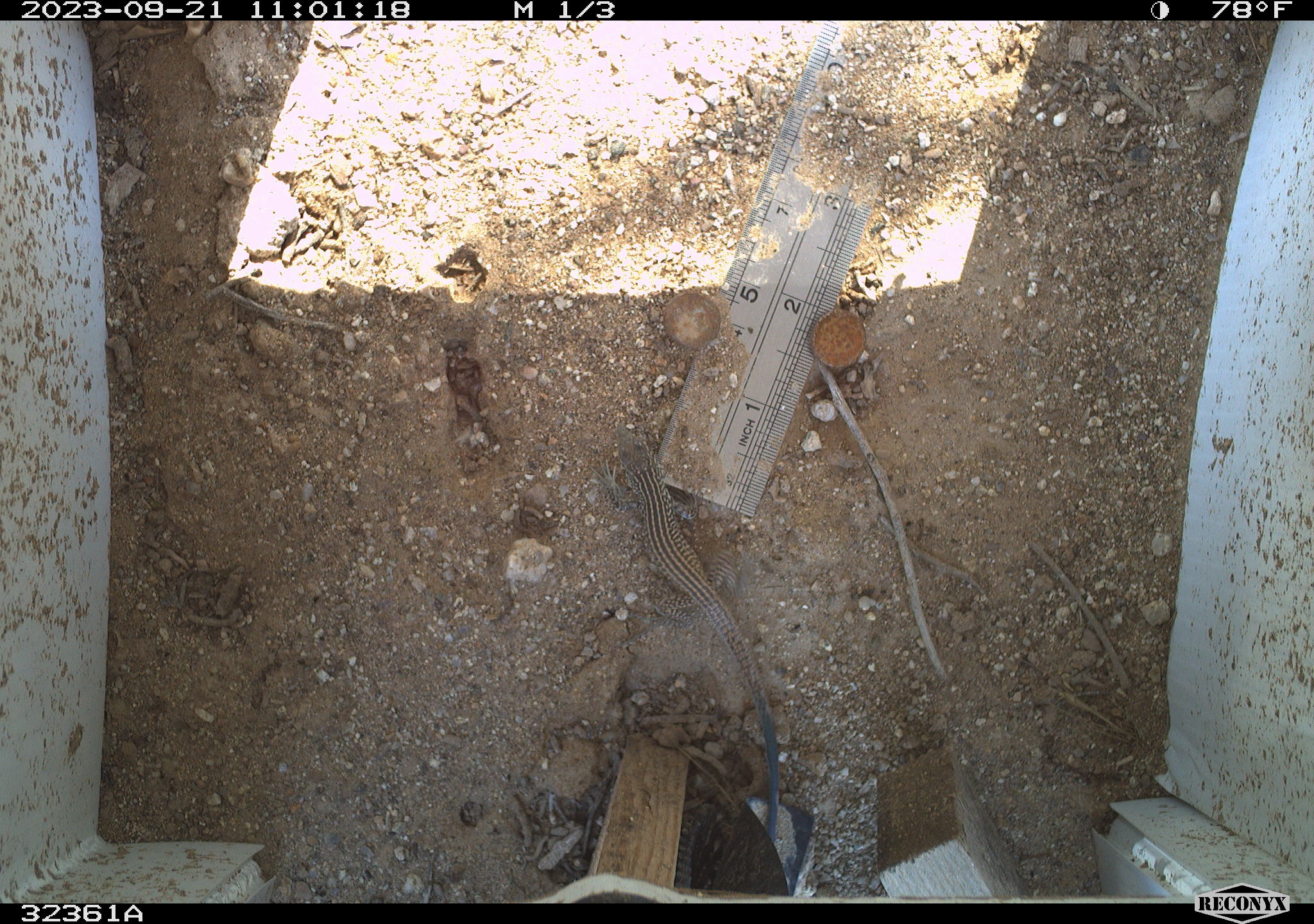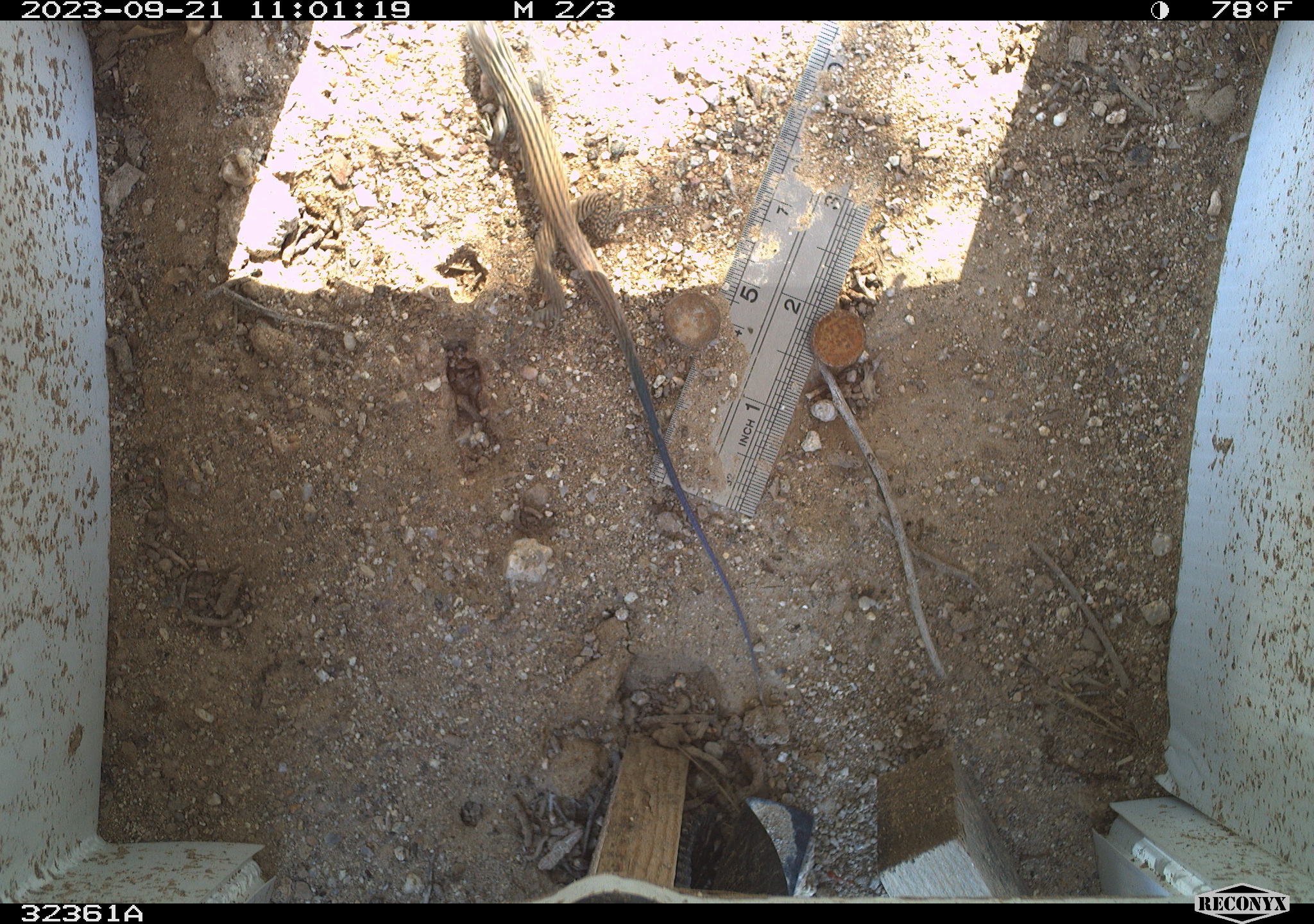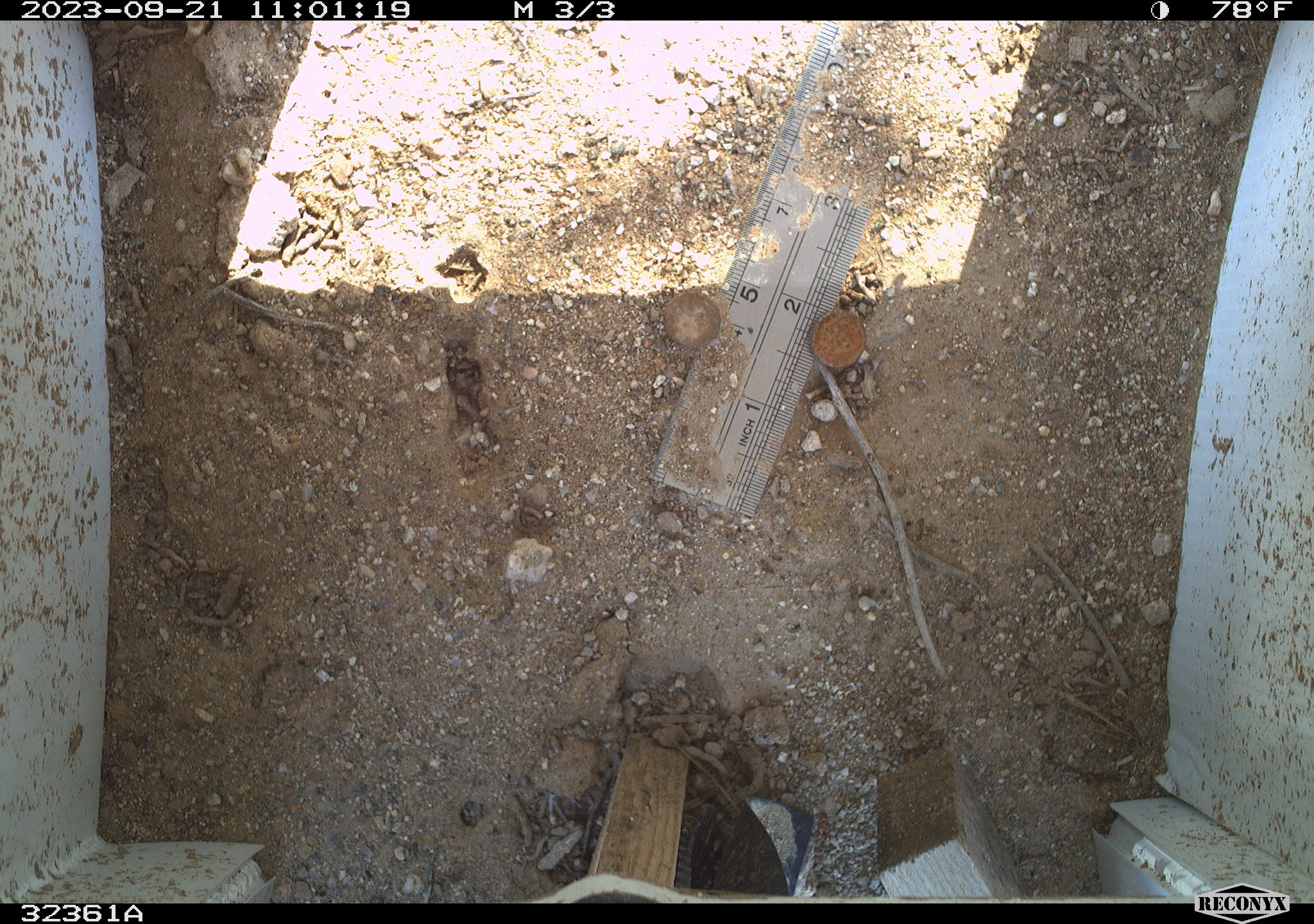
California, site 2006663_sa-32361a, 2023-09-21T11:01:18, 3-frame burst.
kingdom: Animalia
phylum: Chordata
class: Reptilia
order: Squamata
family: Teiidae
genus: Aspidoscelis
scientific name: Aspidoscelis tigris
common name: western whiptail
Western whiptail (Aspidoscelis tigris).